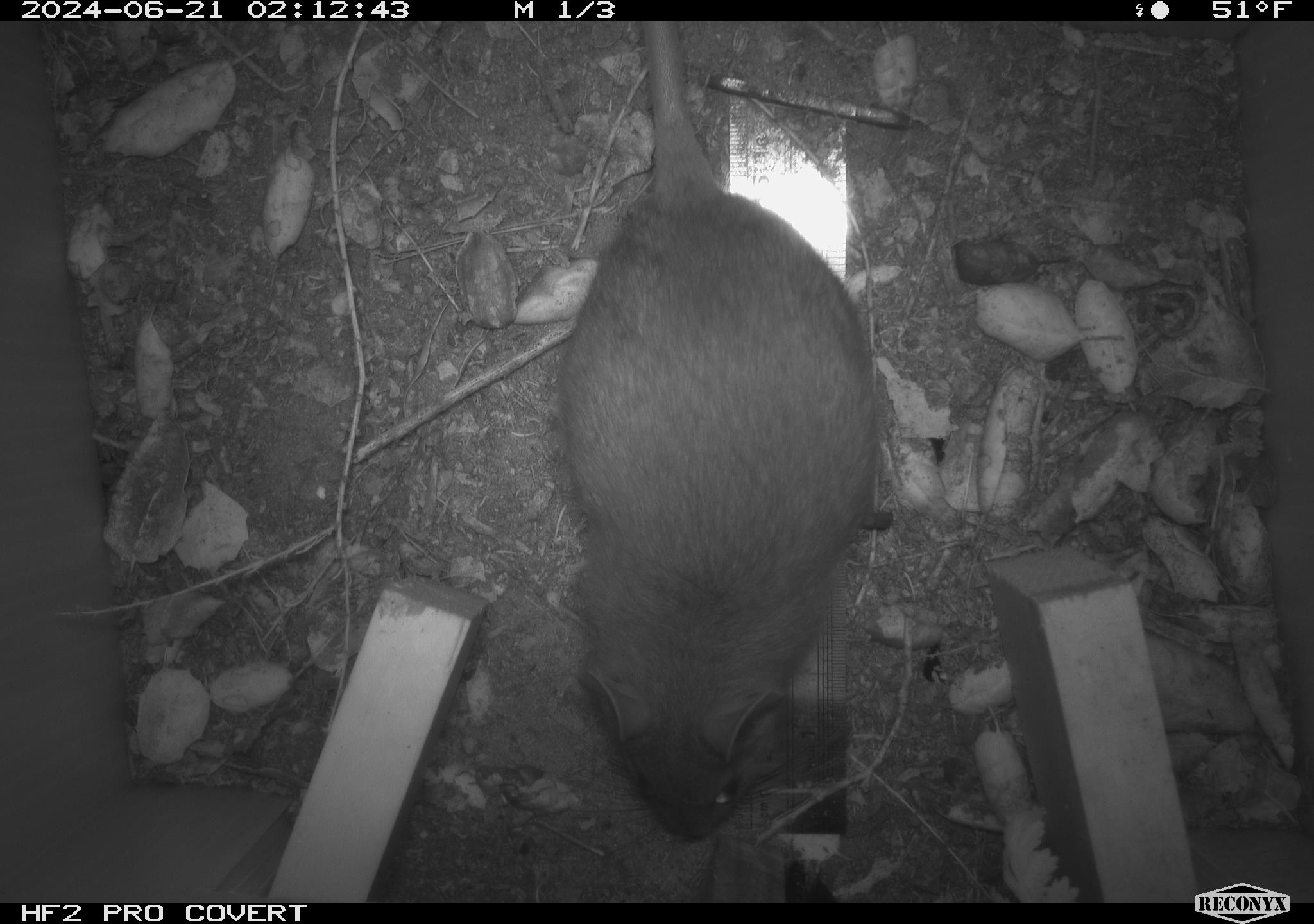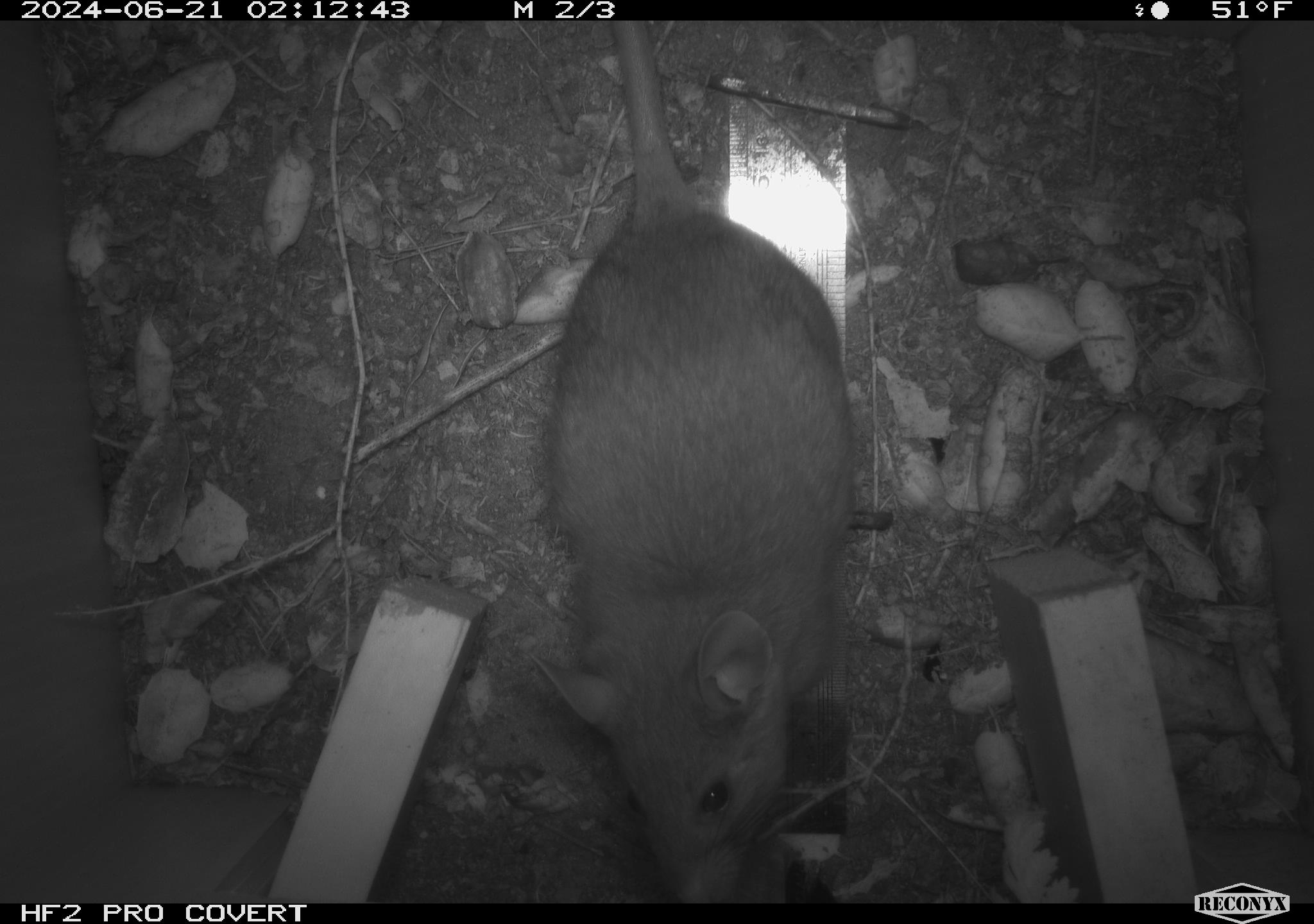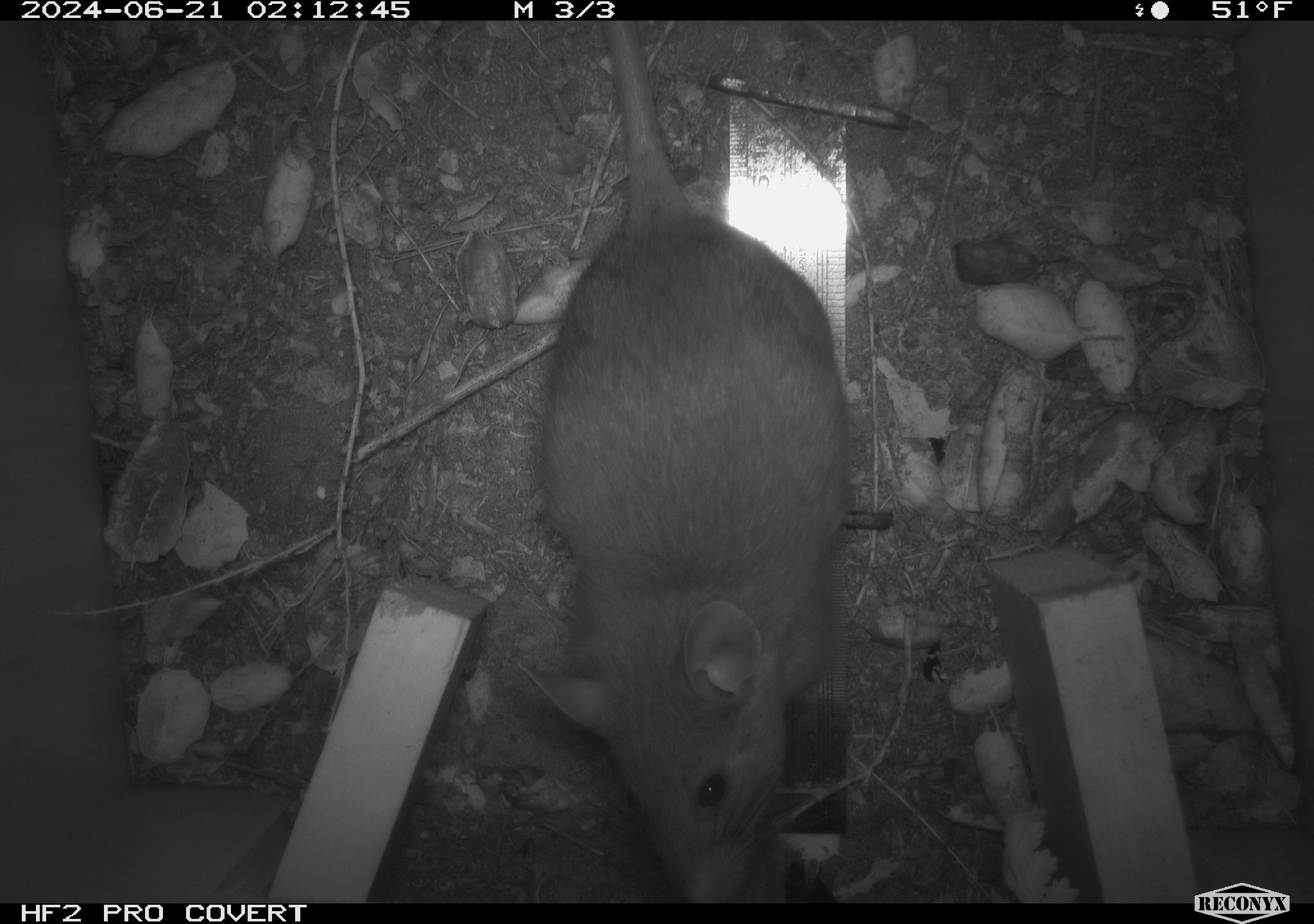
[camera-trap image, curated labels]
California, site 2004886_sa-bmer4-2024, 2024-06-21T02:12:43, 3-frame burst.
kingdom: Animalia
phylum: Chordata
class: Mammalia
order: Rodentia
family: Muridae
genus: Rattus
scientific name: Rattus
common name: rat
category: rattus species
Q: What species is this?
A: Rattus species (rat) (Rattus).